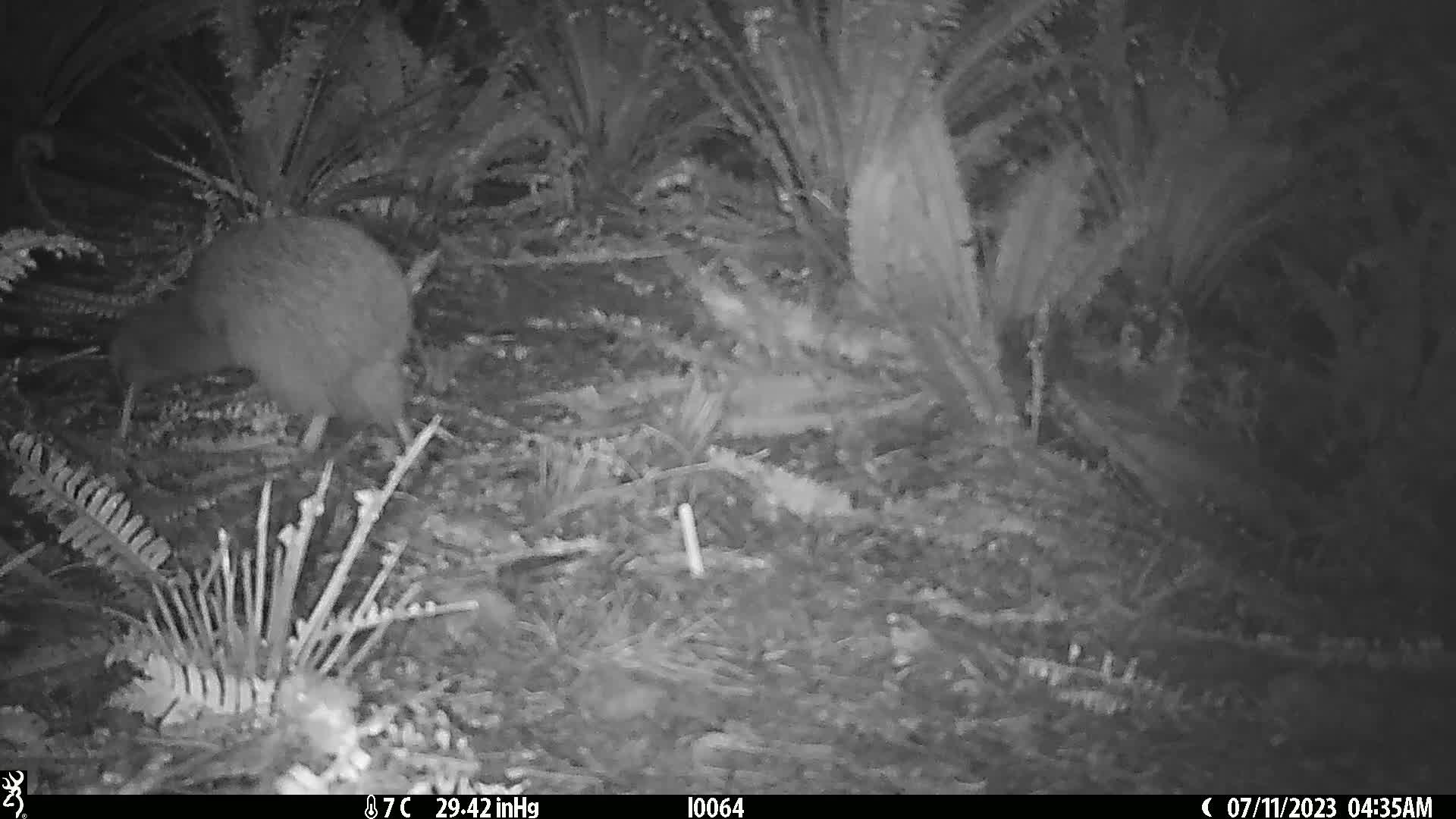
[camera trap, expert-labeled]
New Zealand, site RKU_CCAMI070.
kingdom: Animalia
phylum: Chordata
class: Aves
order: Apterygiformes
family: Apterygidae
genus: Apteryx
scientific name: Apteryx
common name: kiwi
Kiwi (Apteryx).